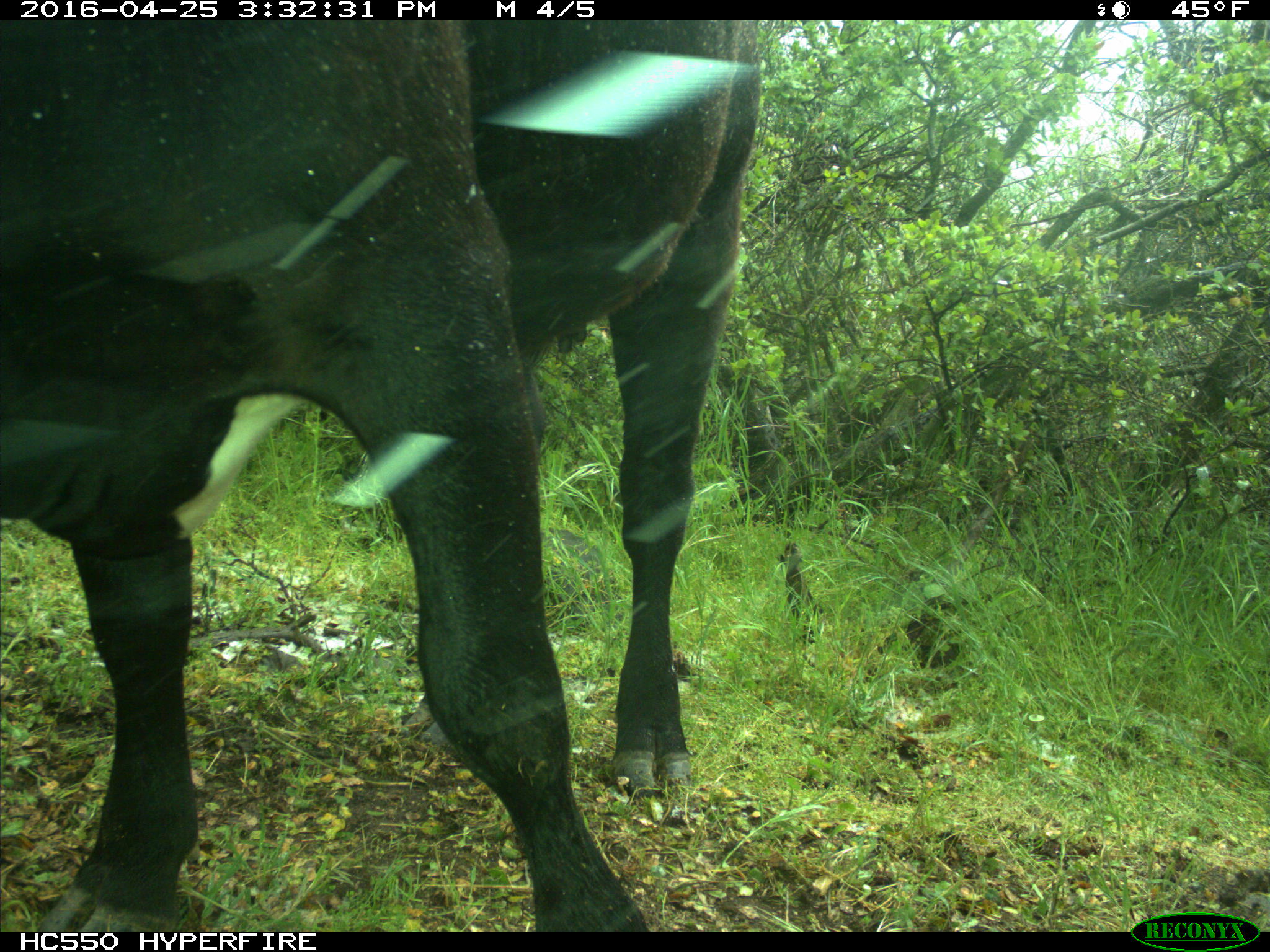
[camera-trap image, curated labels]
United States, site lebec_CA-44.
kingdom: Animalia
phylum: Chordata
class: Mammalia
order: Artiodactyla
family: Bovidae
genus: Bos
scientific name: Bos taurus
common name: domestic cow